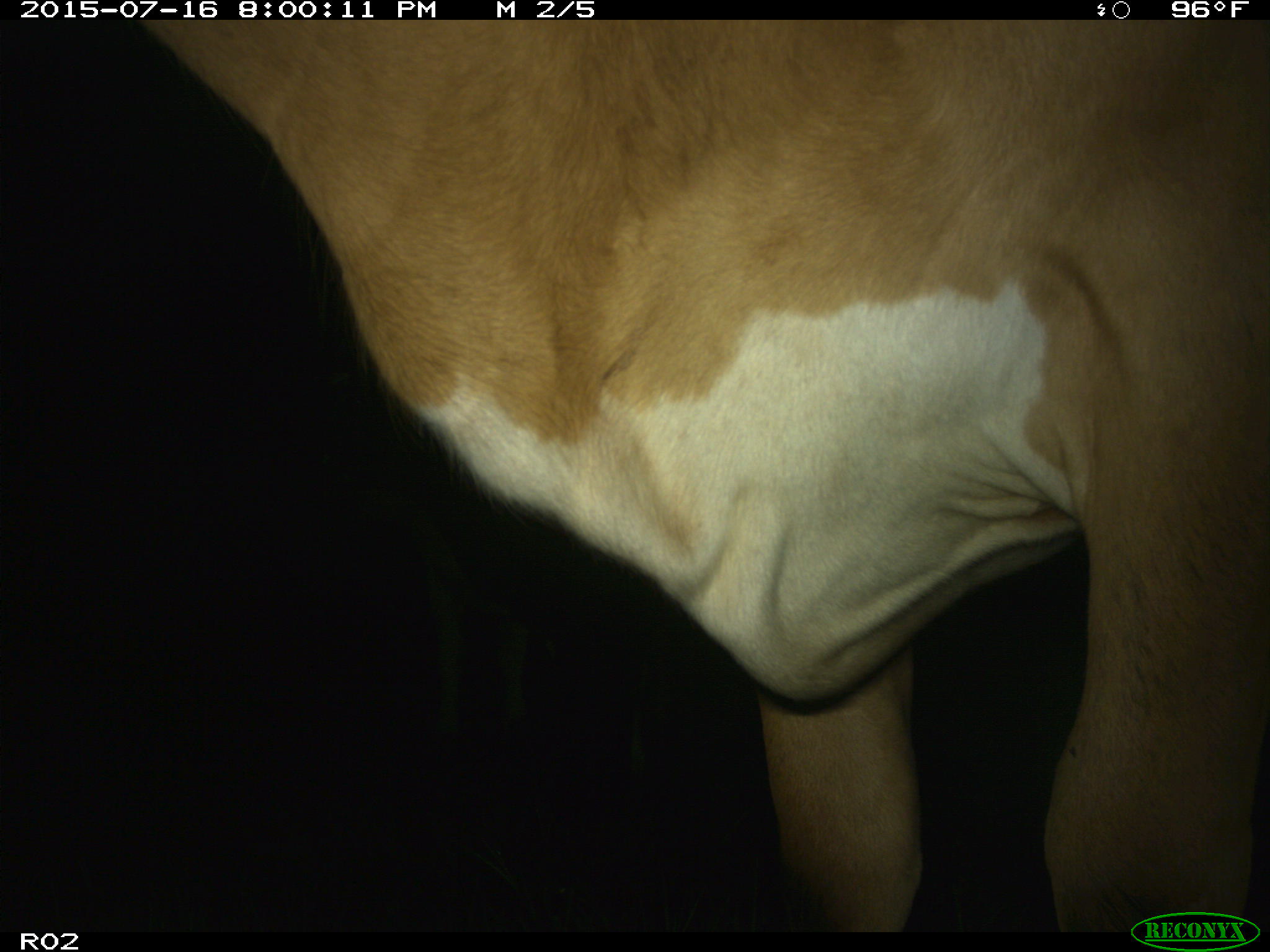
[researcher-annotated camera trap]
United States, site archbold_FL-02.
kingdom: Animalia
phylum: Chordata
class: Mammalia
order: Artiodactyla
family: Bovidae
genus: Bos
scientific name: Bos taurus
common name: domestic cow